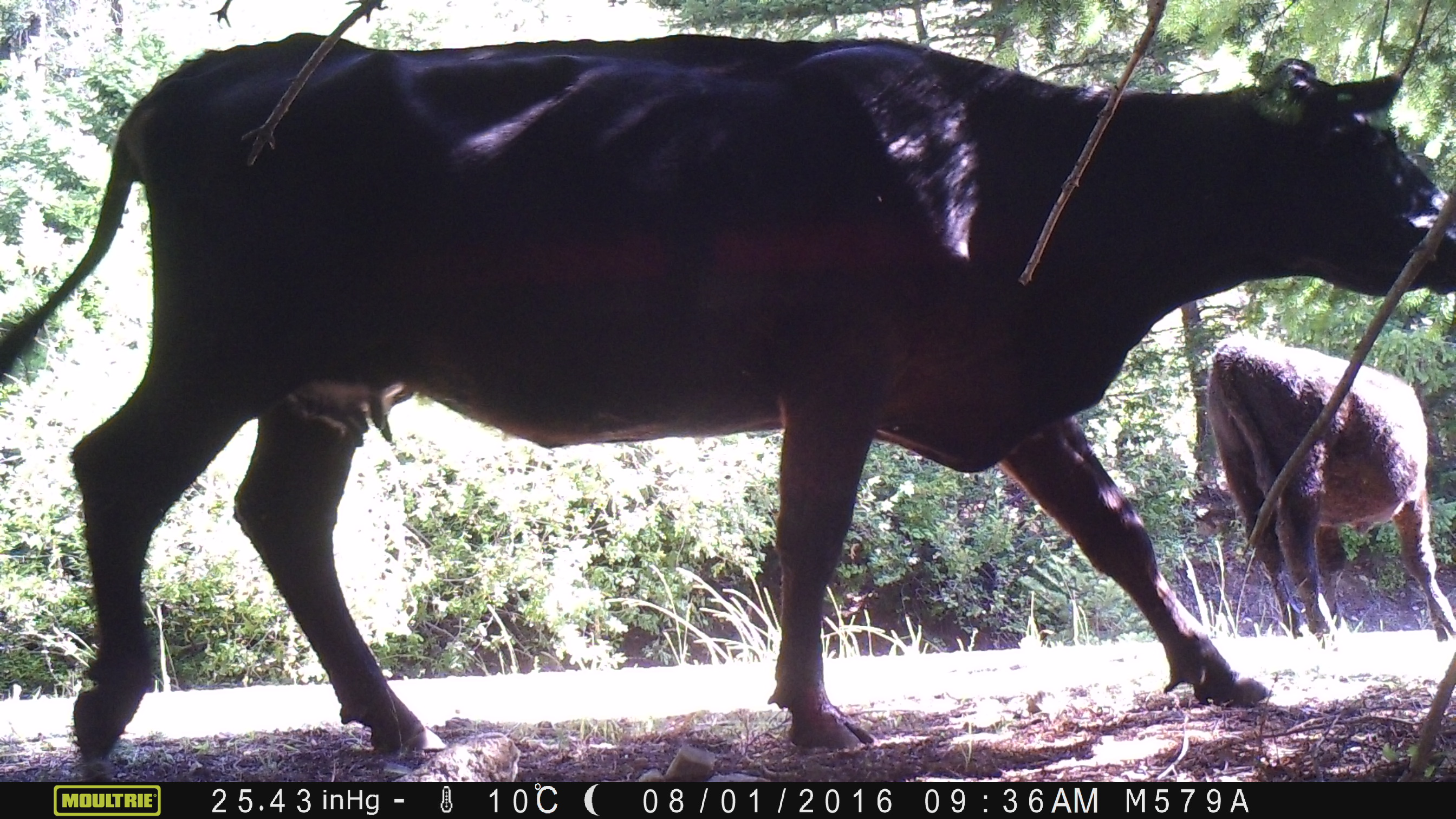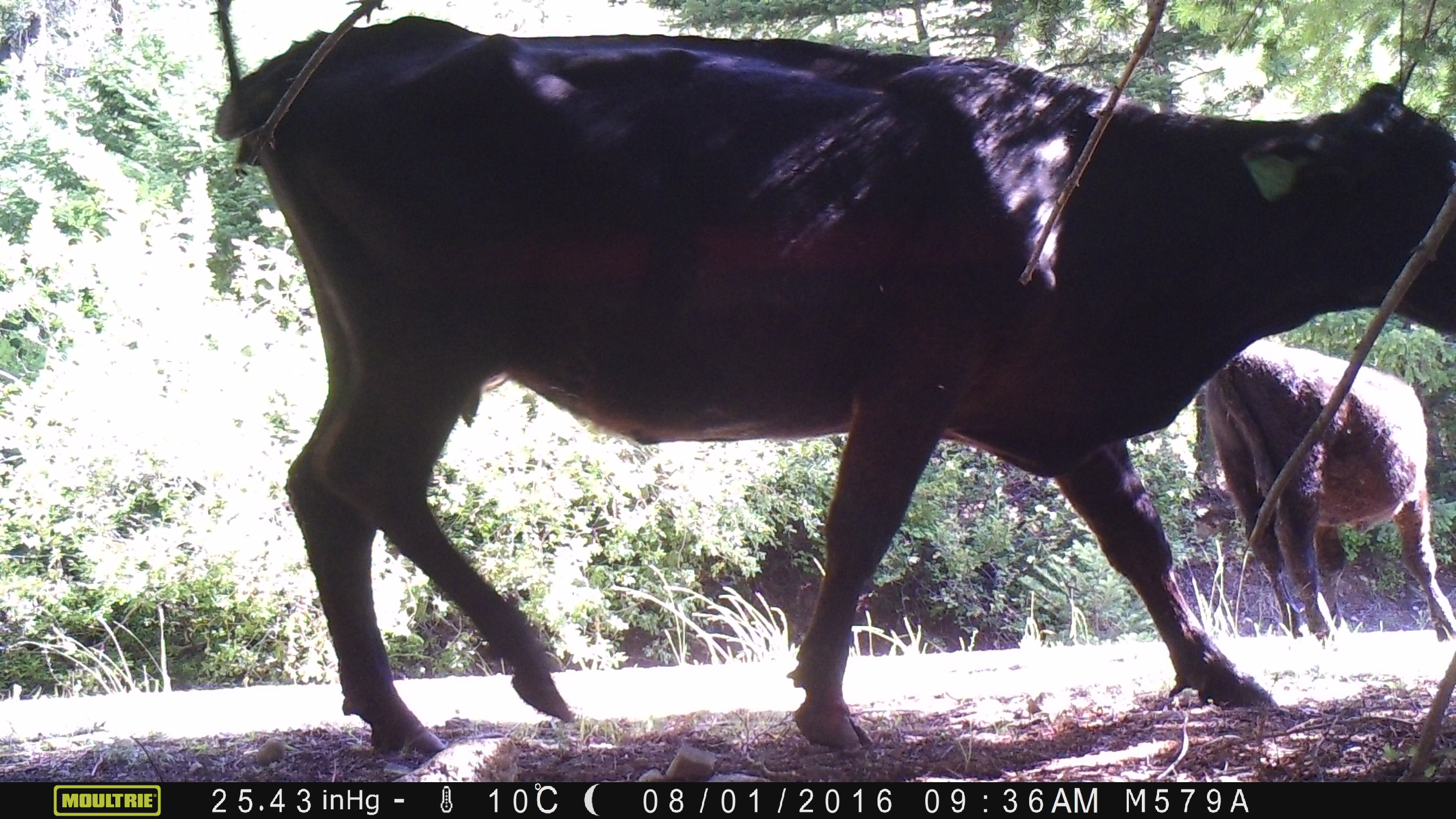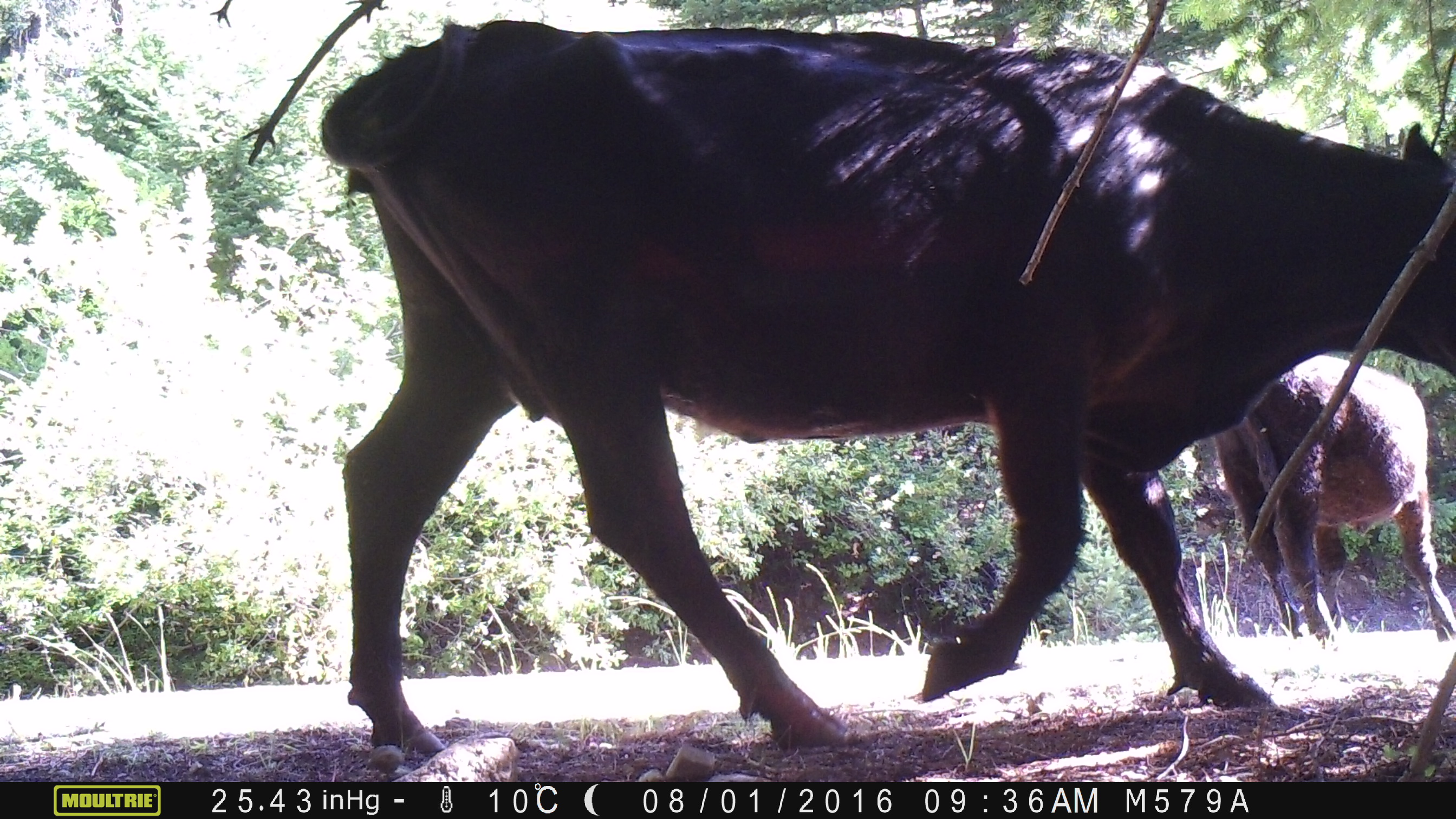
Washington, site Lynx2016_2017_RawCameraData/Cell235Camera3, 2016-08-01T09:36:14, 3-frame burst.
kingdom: Animalia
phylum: Chordata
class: Mammalia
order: Artiodactyla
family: Bovidae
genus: Bos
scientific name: Bos taurus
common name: domestic cattle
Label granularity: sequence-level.